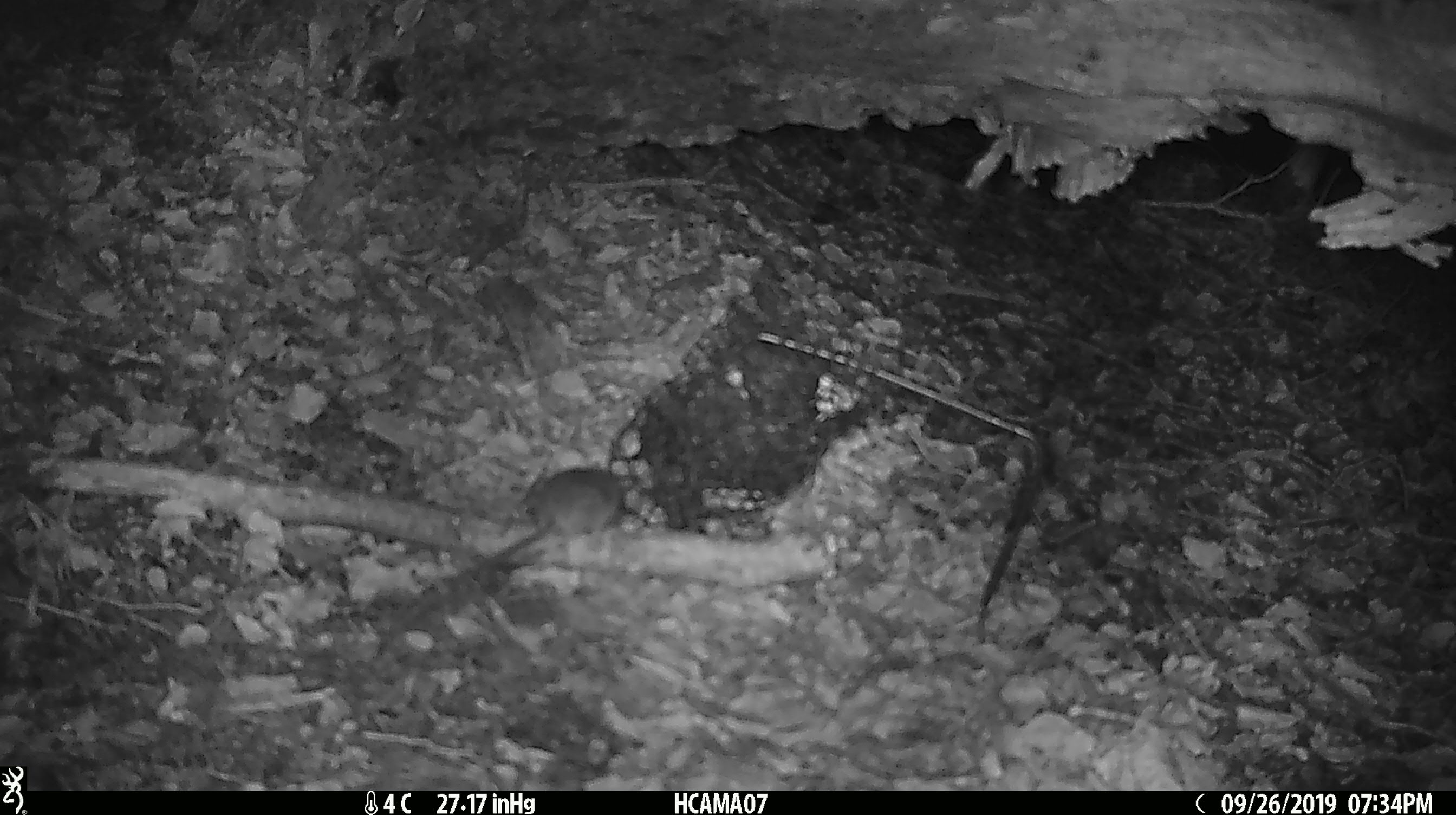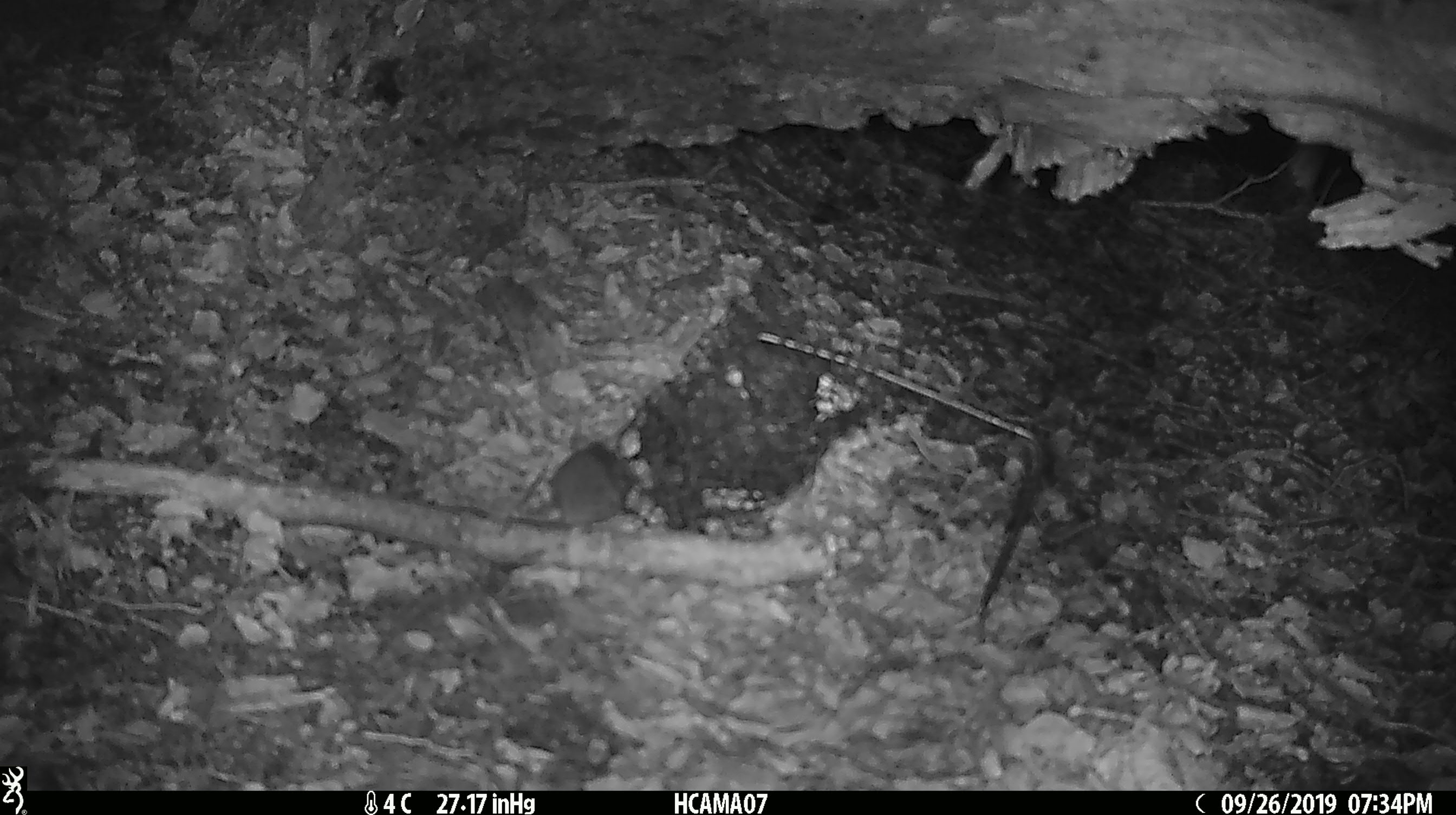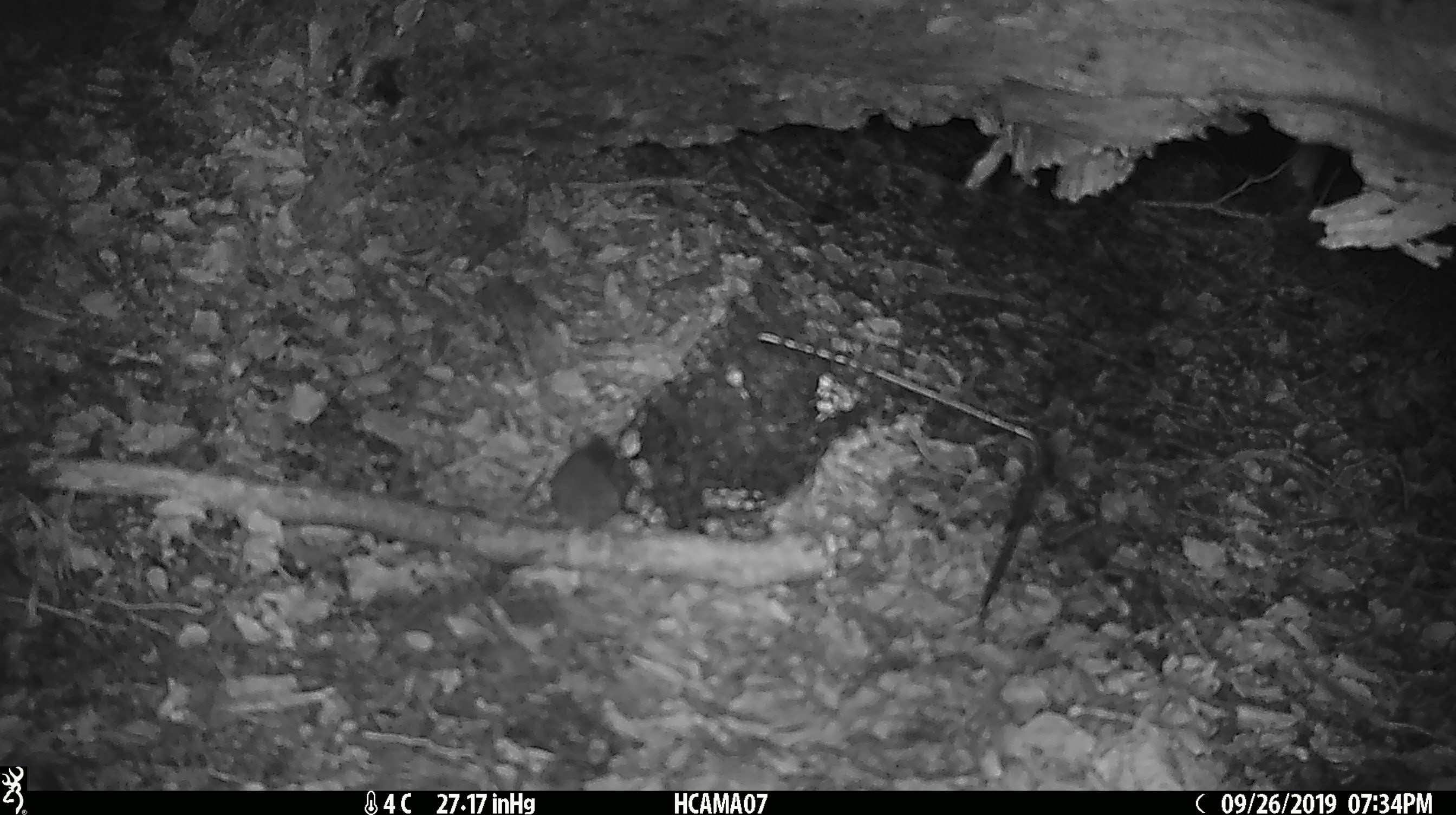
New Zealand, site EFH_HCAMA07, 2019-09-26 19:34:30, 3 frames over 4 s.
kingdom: Animalia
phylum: Chordata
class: Mammalia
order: Rodentia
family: Muridae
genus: Mus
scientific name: Mus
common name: mouse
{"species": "mouse (Mus)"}